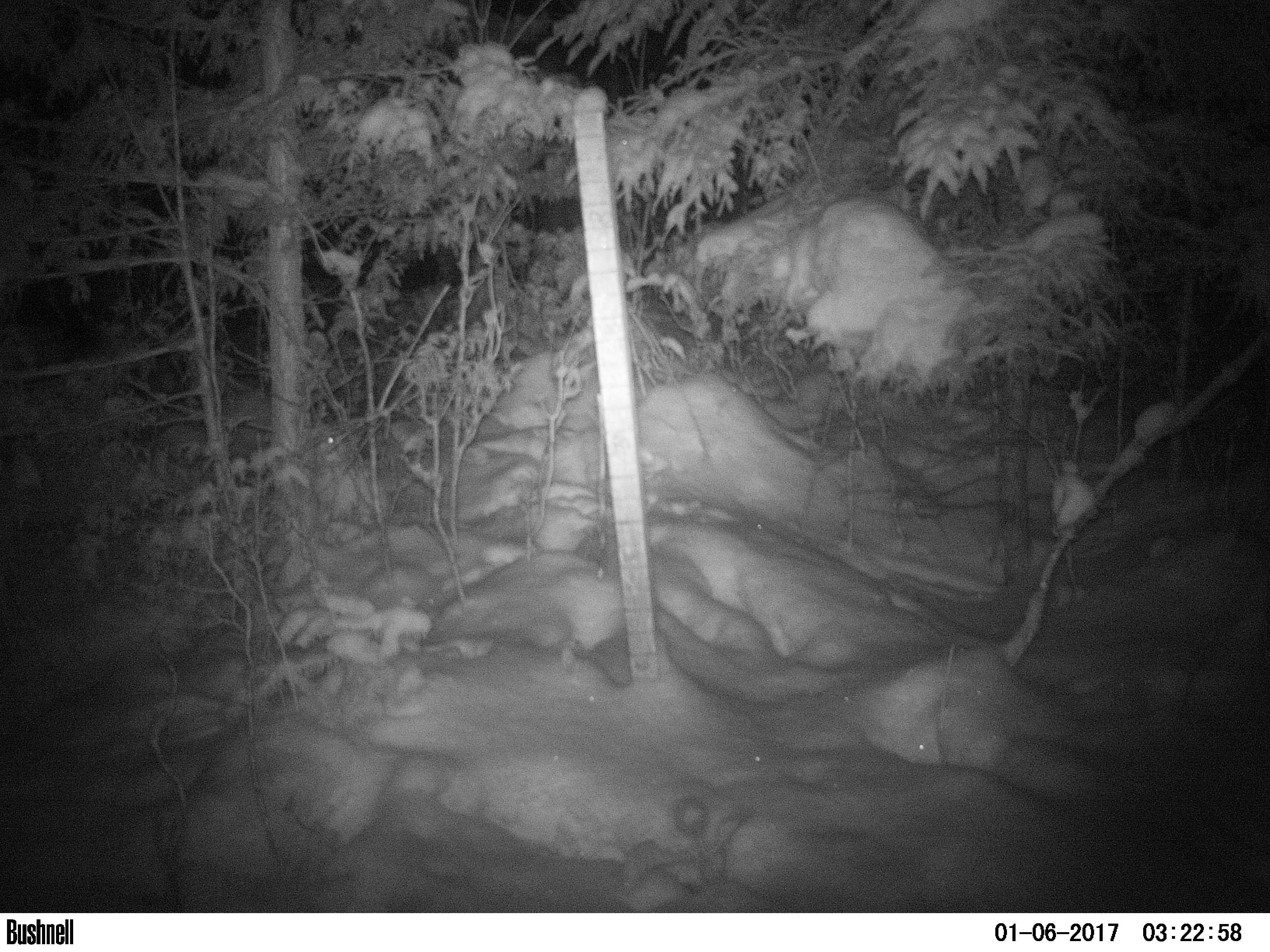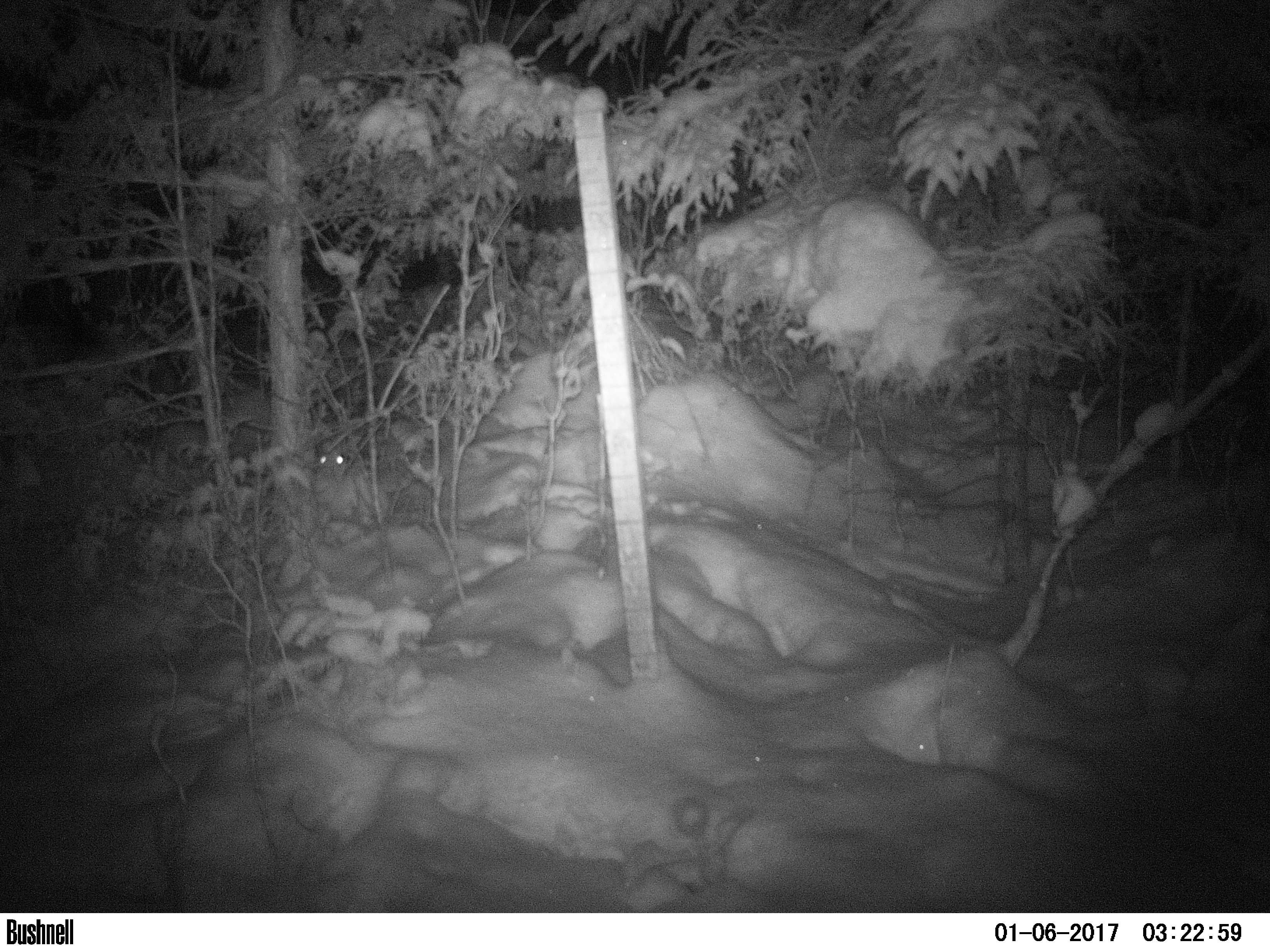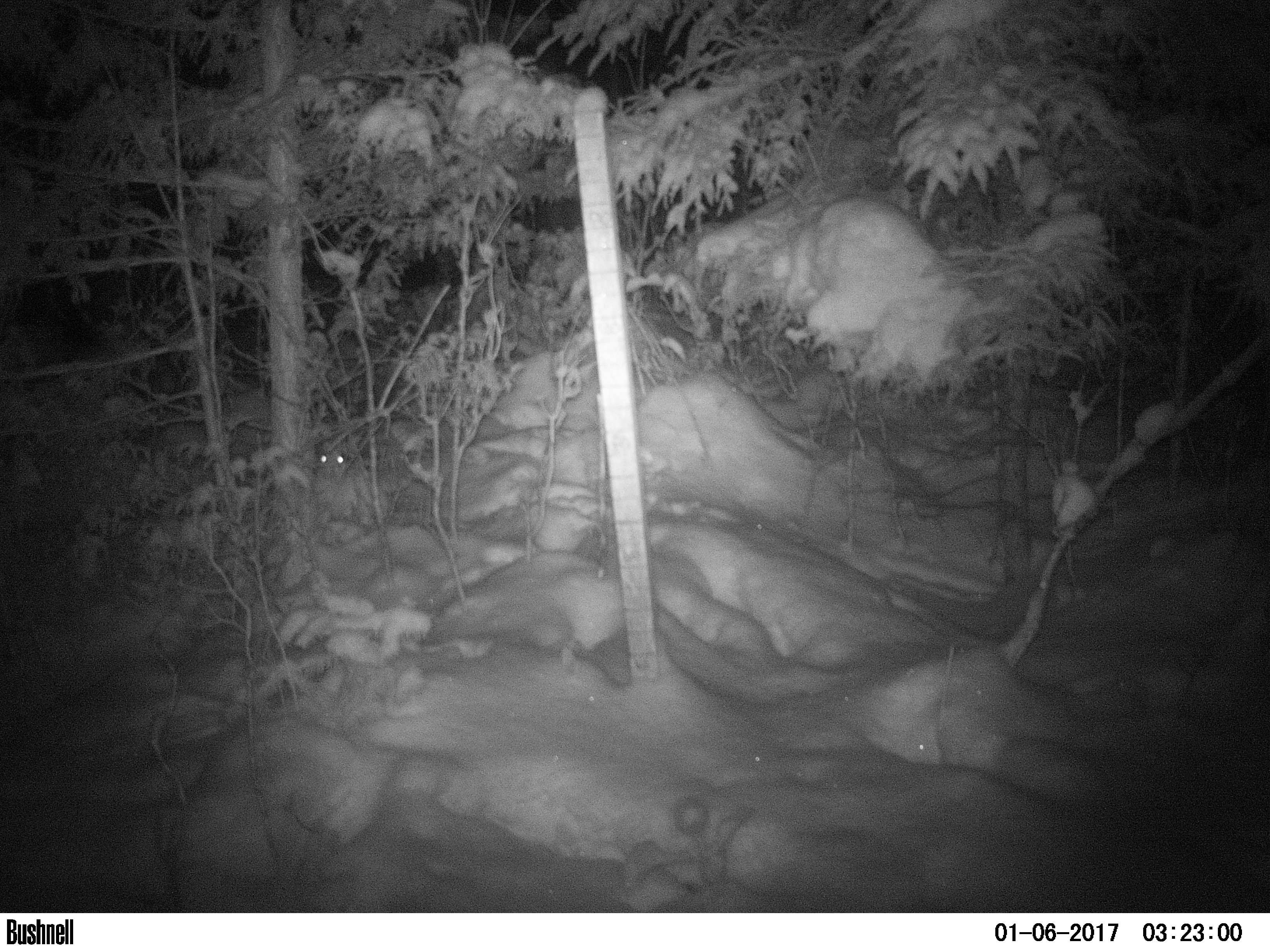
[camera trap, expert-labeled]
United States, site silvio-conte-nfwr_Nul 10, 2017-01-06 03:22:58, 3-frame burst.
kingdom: Animalia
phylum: Chordata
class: Mammalia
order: Lagomorpha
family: Leporidae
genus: Lepus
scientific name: Lepus americanus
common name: snowshoe hare